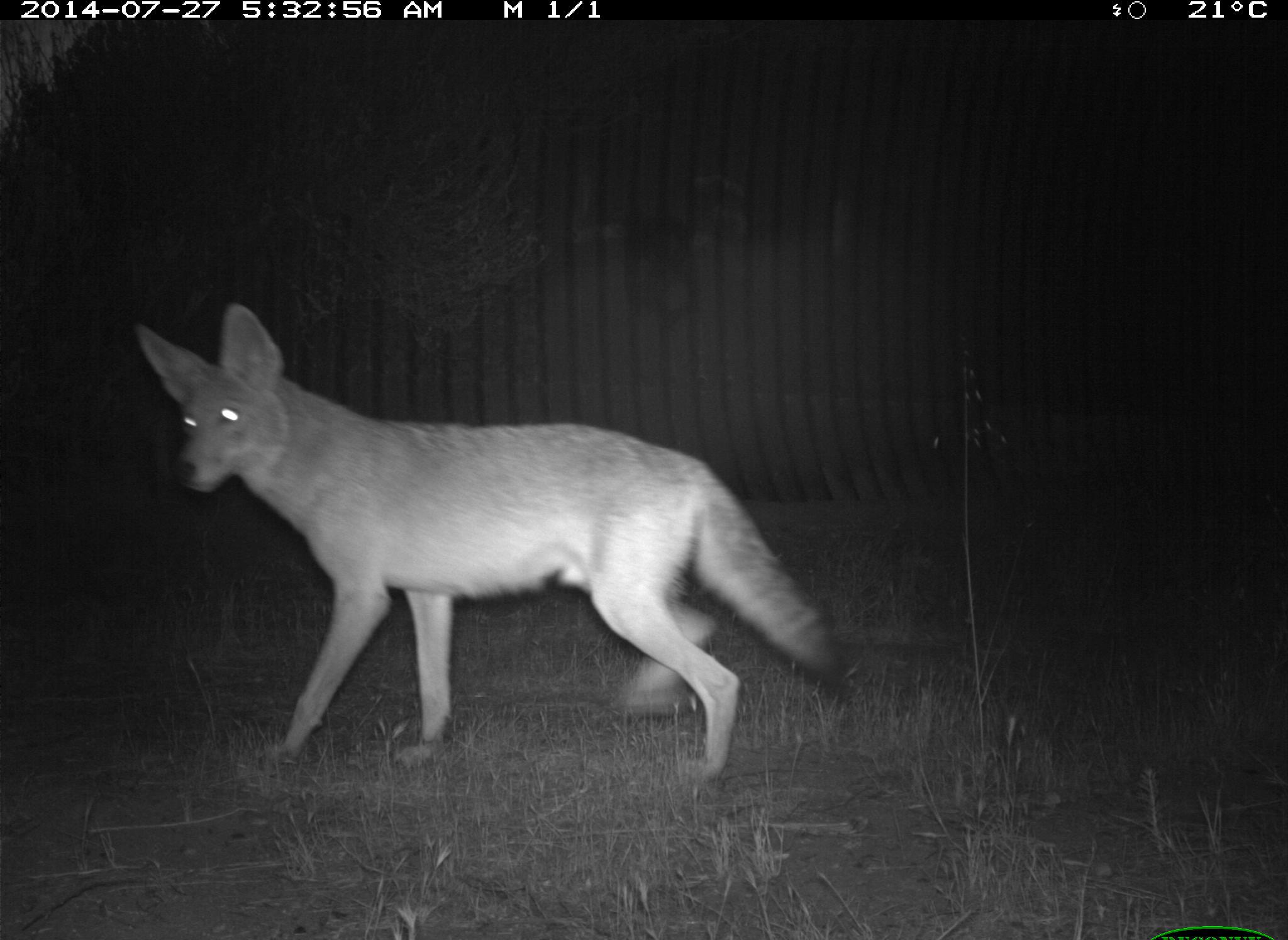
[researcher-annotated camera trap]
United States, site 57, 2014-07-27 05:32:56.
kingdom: Animalia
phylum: Chordata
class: Mammalia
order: Carnivora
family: Canidae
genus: Canis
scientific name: Canis latrans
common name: coyote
Coyote (Canis latrans).